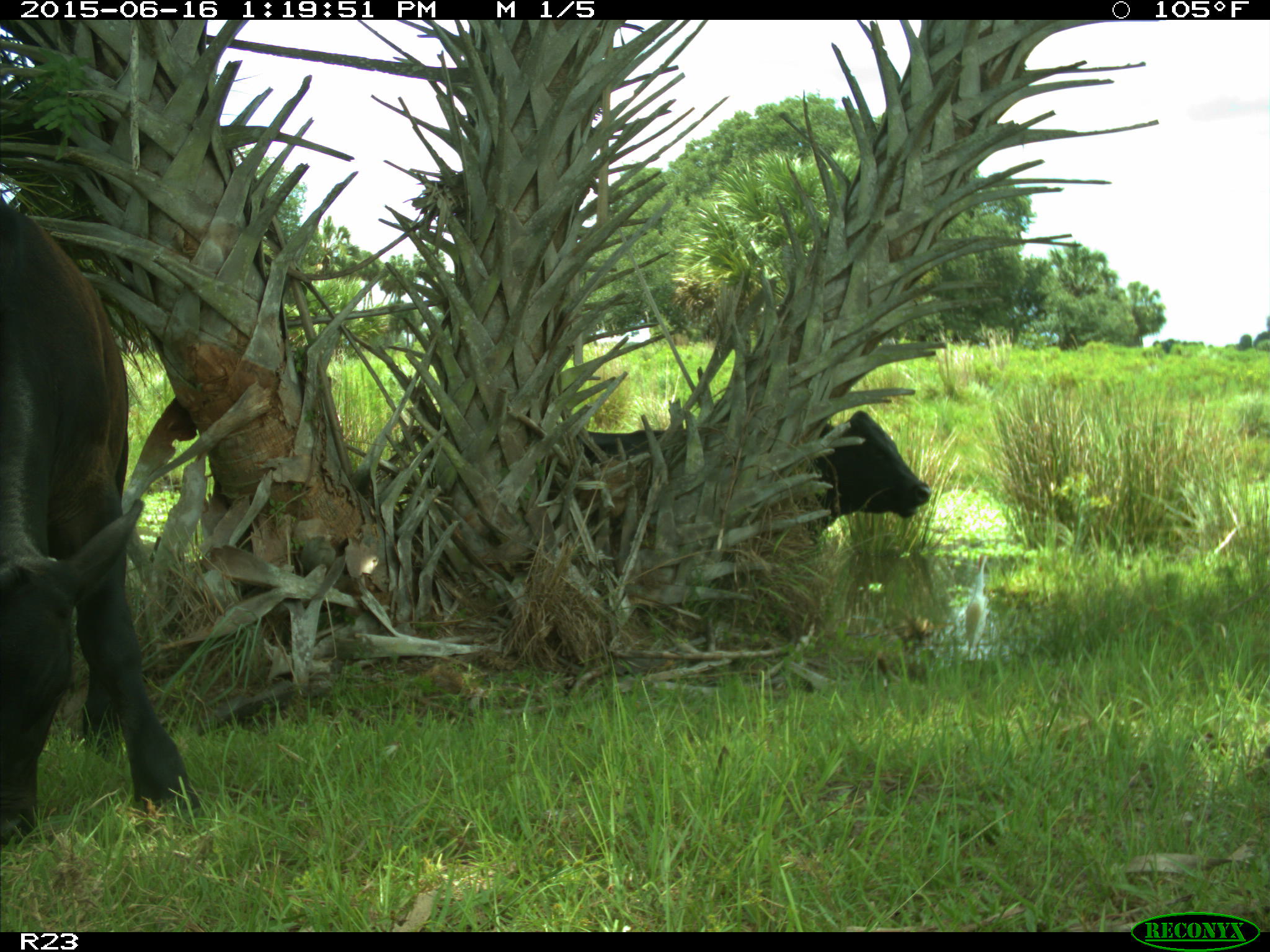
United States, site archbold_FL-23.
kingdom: Animalia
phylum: Chordata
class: Mammalia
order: Carnivora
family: Procyonidae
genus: Procyon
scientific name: Procyon lotor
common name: common raccoon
Procyon lotor (common raccoon).